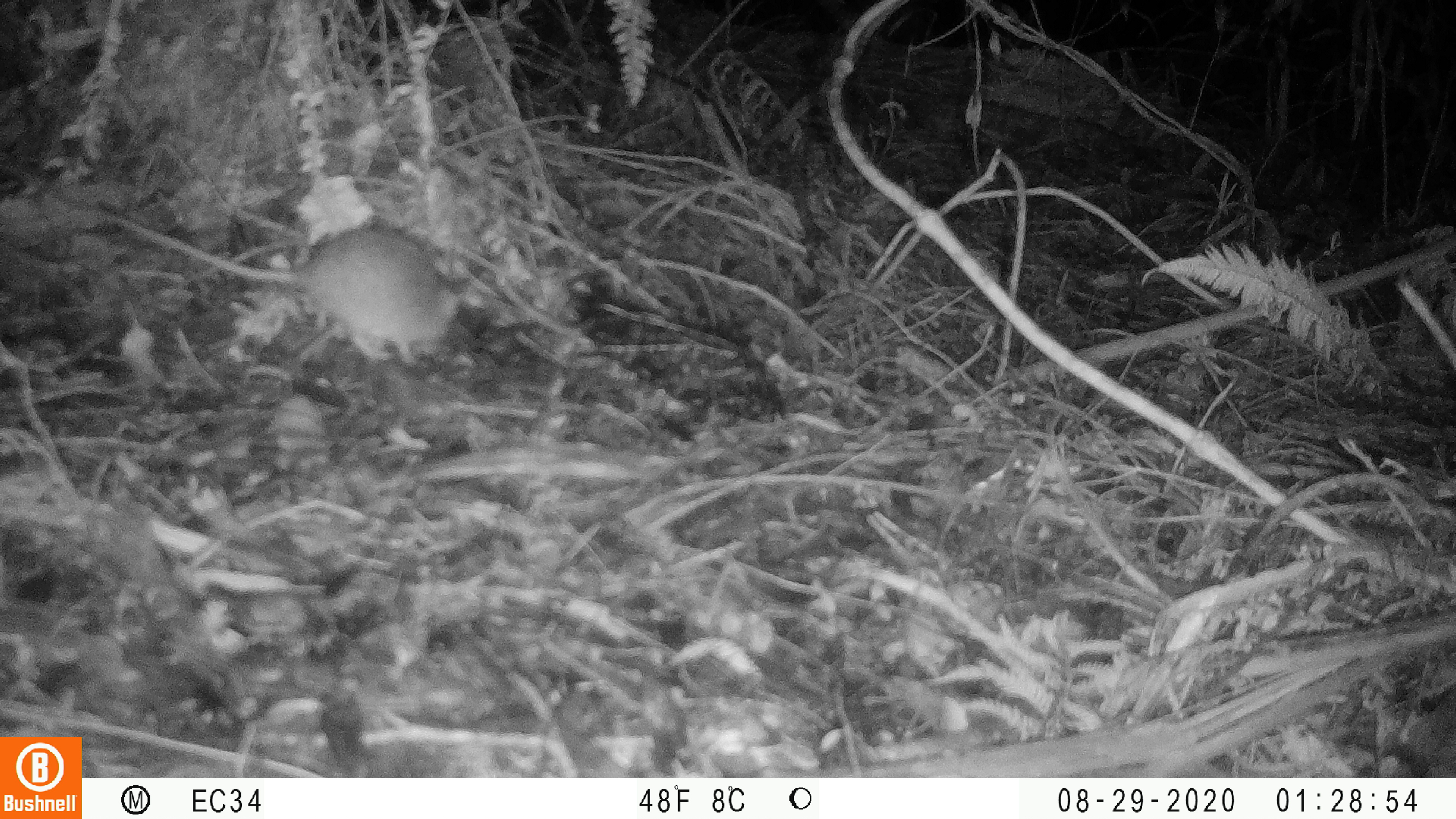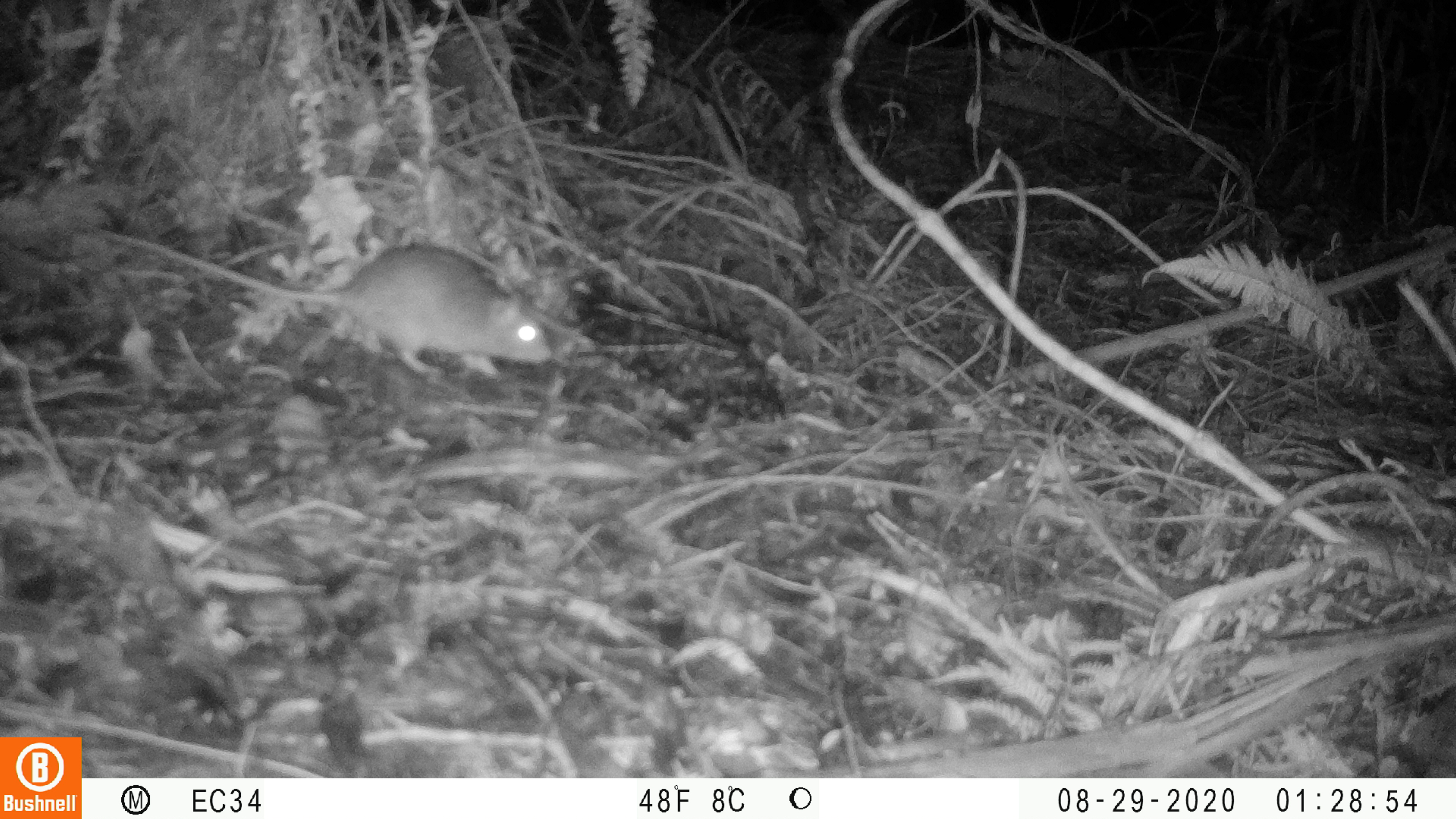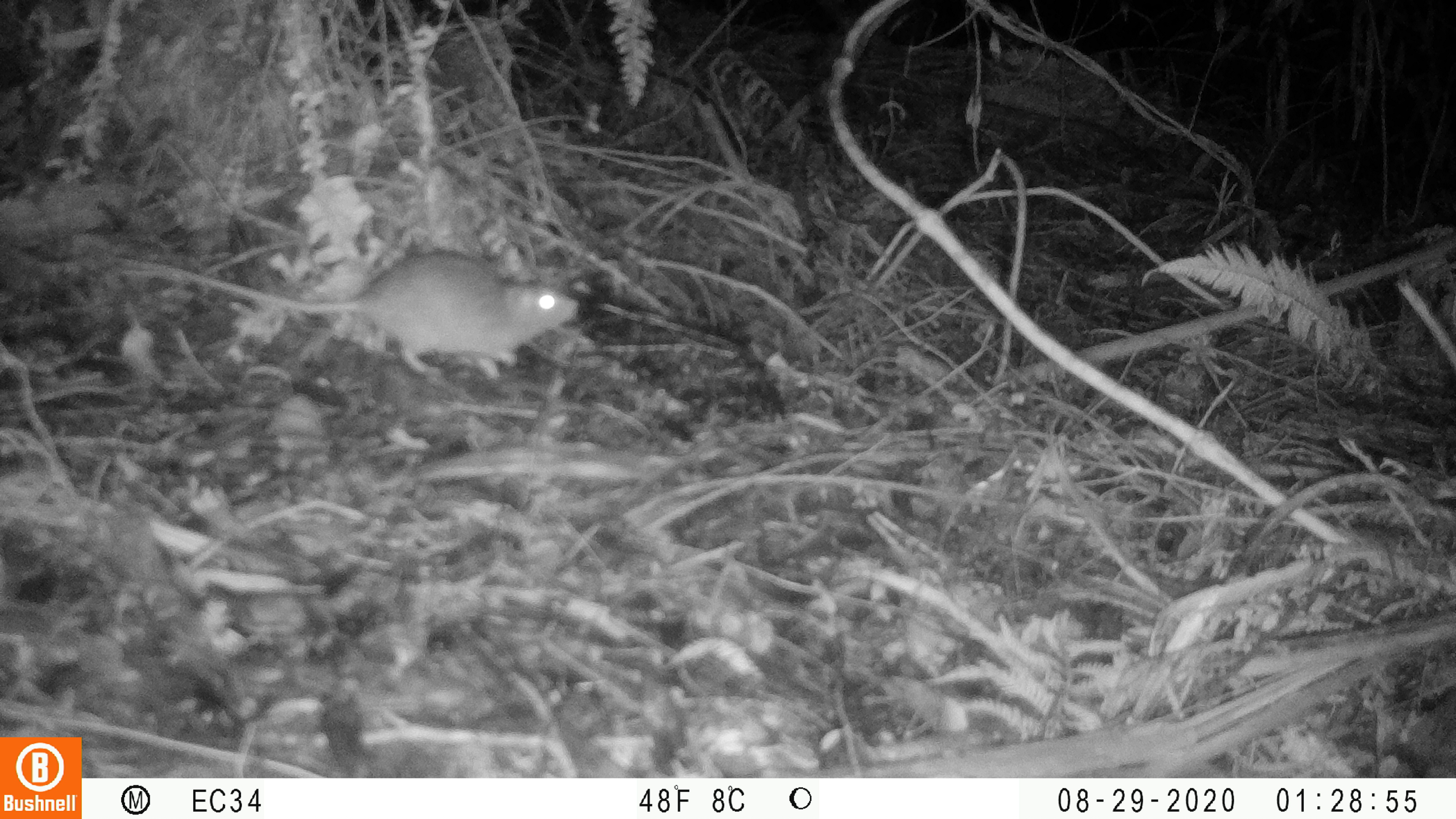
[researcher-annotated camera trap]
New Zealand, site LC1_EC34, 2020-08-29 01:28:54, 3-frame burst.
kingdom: Animalia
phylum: Chordata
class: Mammalia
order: Rodentia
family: Muridae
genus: Rattus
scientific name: Rattus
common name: rat